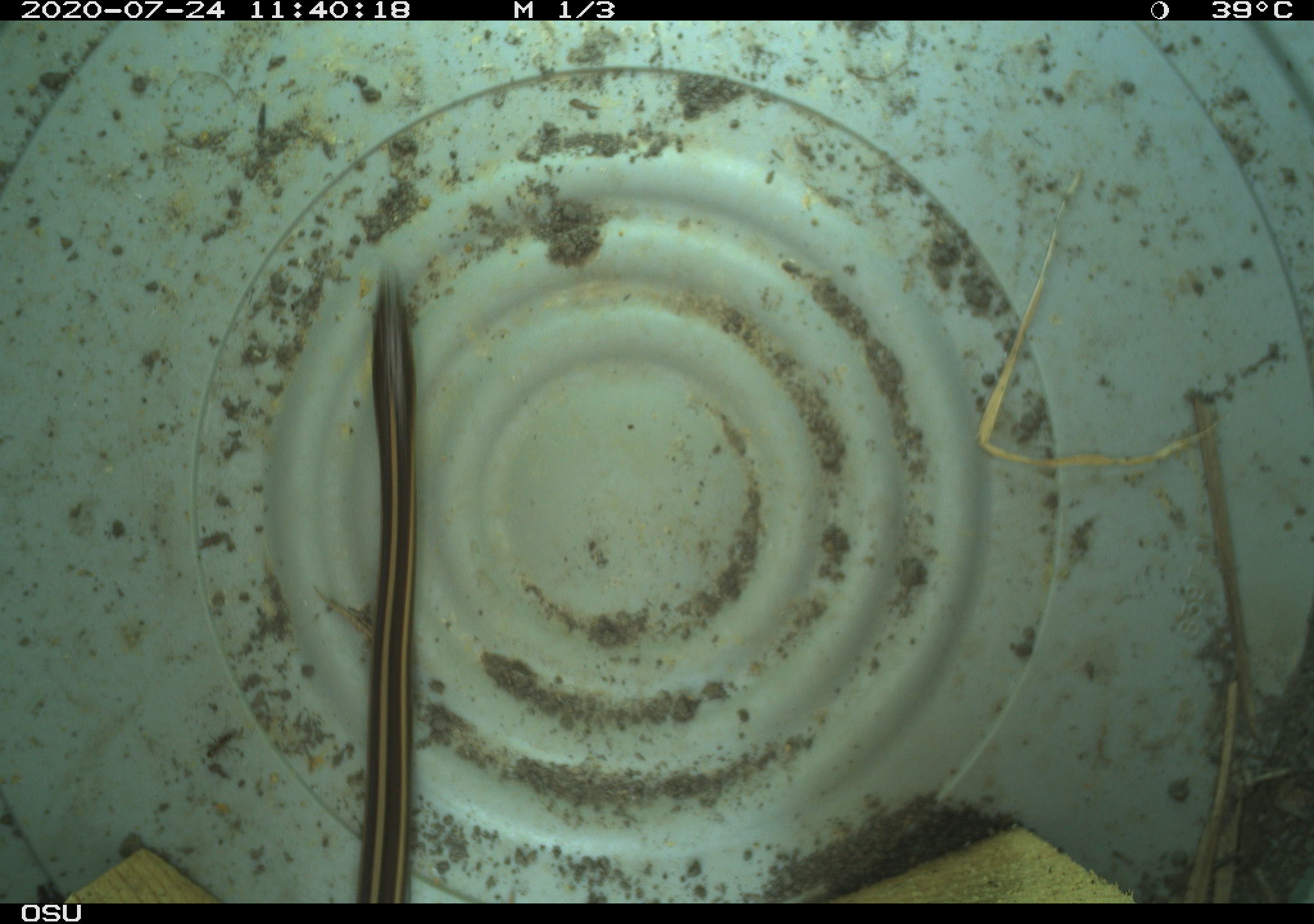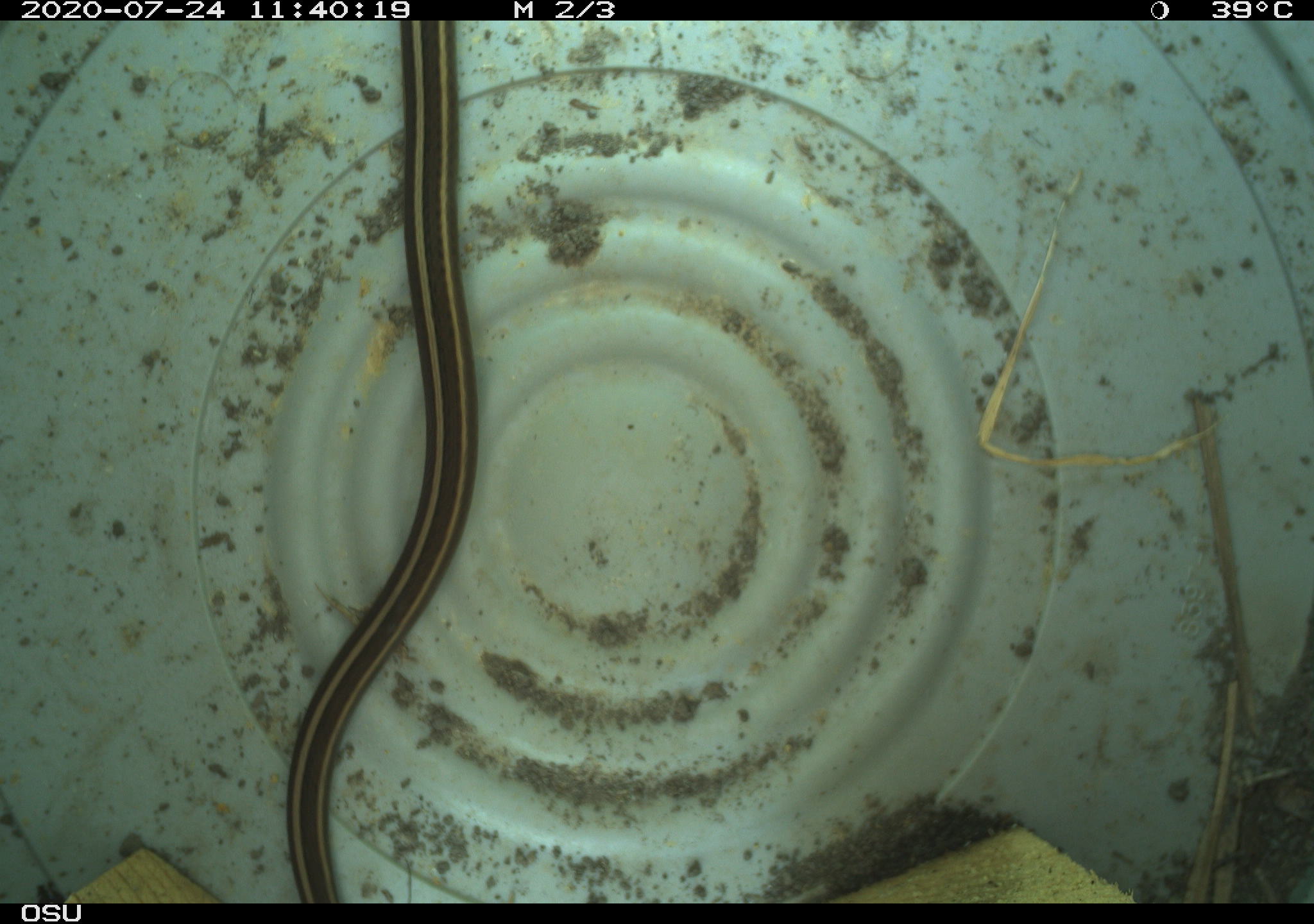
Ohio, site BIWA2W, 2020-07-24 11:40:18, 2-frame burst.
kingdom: Animalia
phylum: Chordata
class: Reptilia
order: Squamata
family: Colubridae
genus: Thamnophis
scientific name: Thamnophis butleri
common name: butler's gartersnake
Butler's gartersnake (Thamnophis butleri).